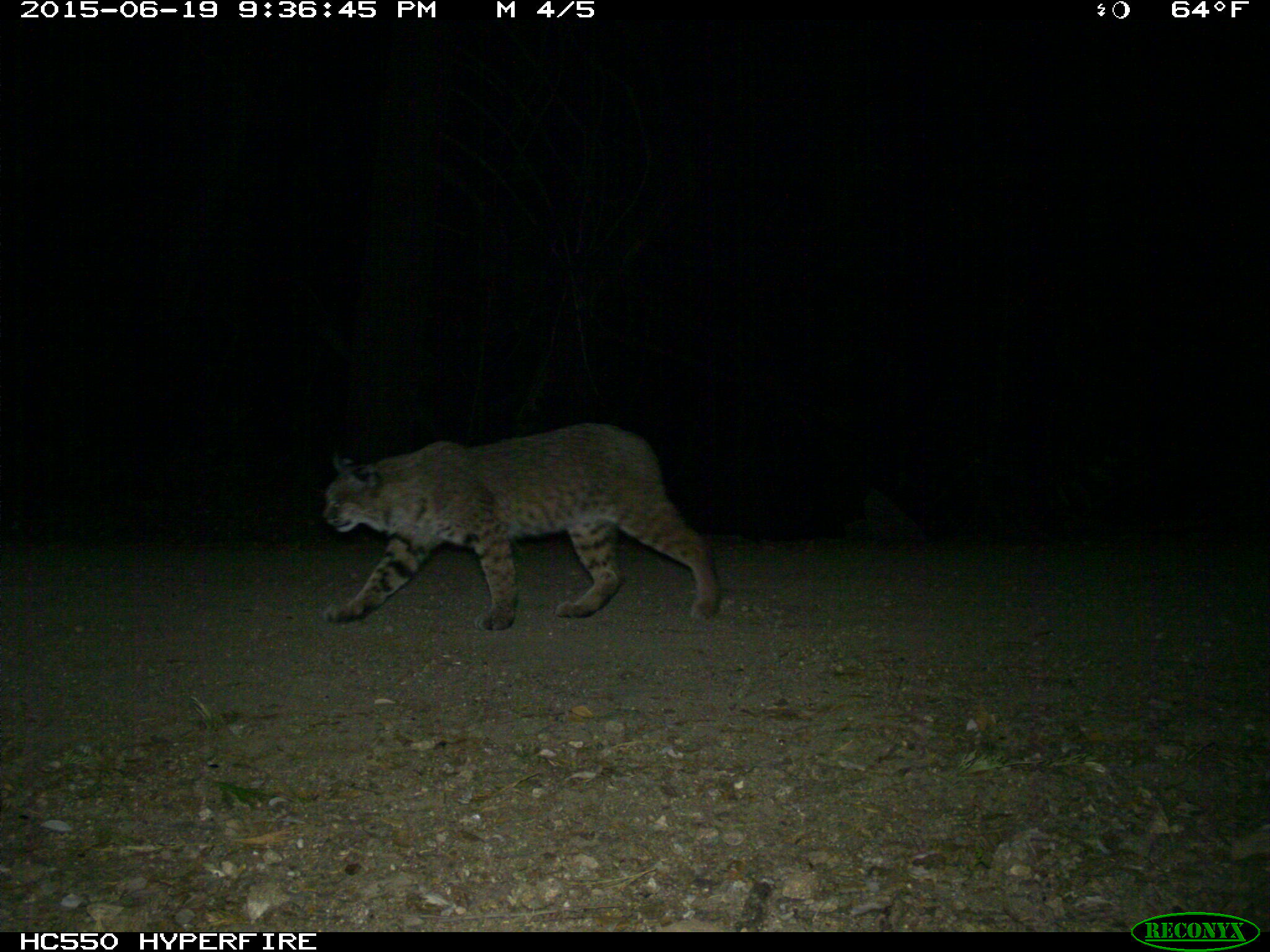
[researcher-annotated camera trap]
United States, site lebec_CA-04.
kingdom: Animalia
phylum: Chordata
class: Mammalia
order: Carnivora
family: Felidae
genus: Lynx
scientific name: Lynx rufus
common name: bobcat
Lynx rufus (bobcat).